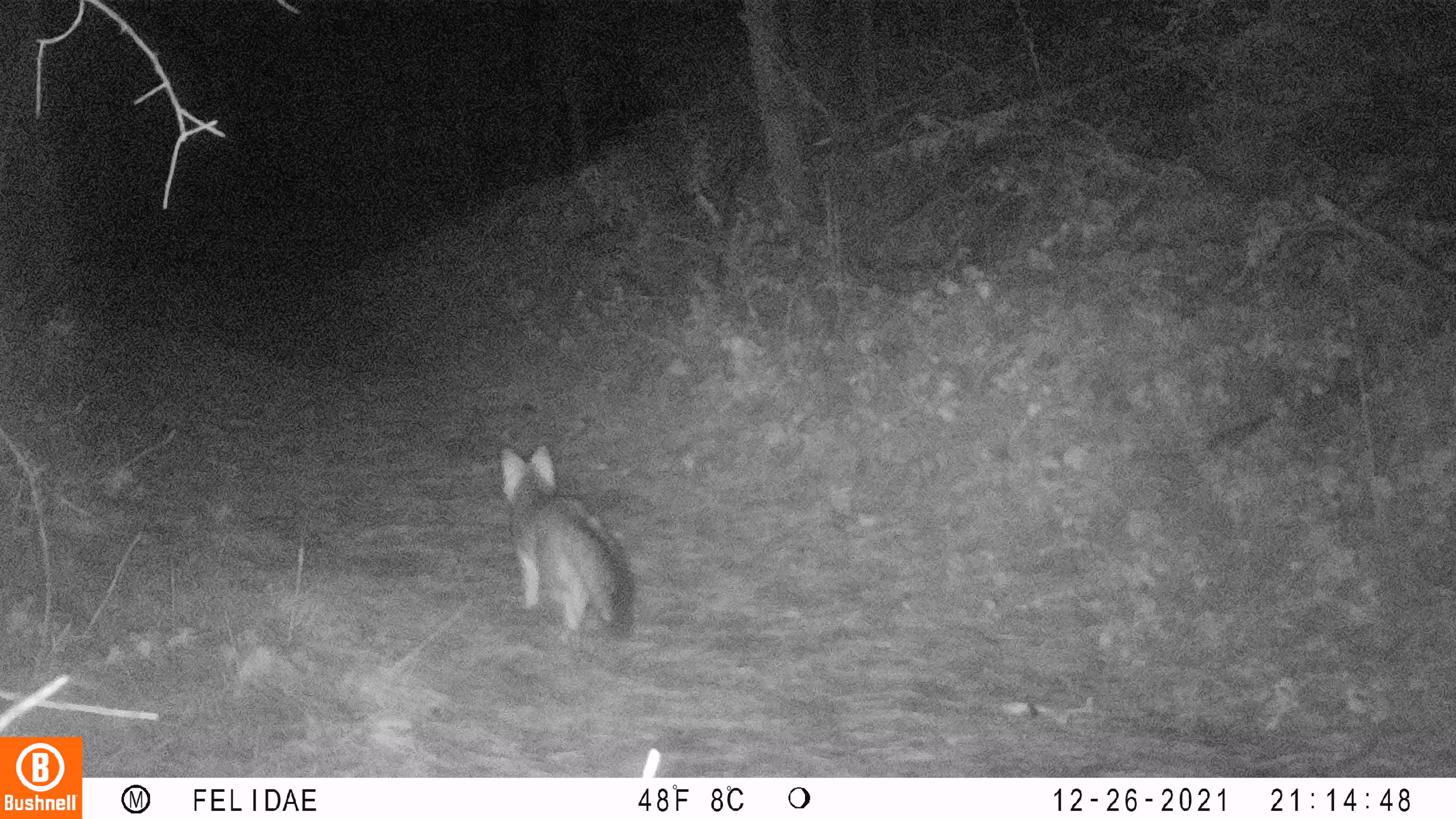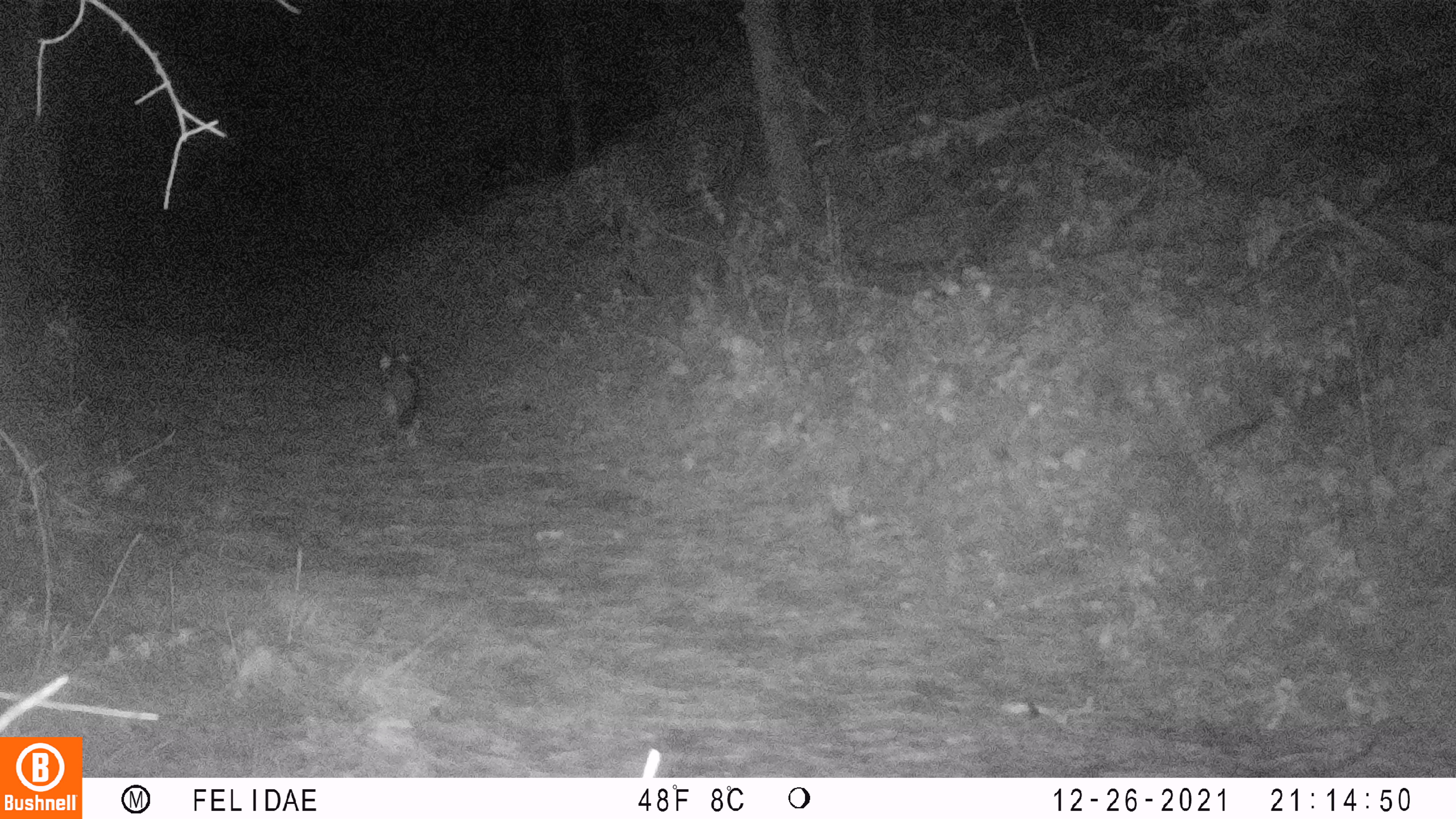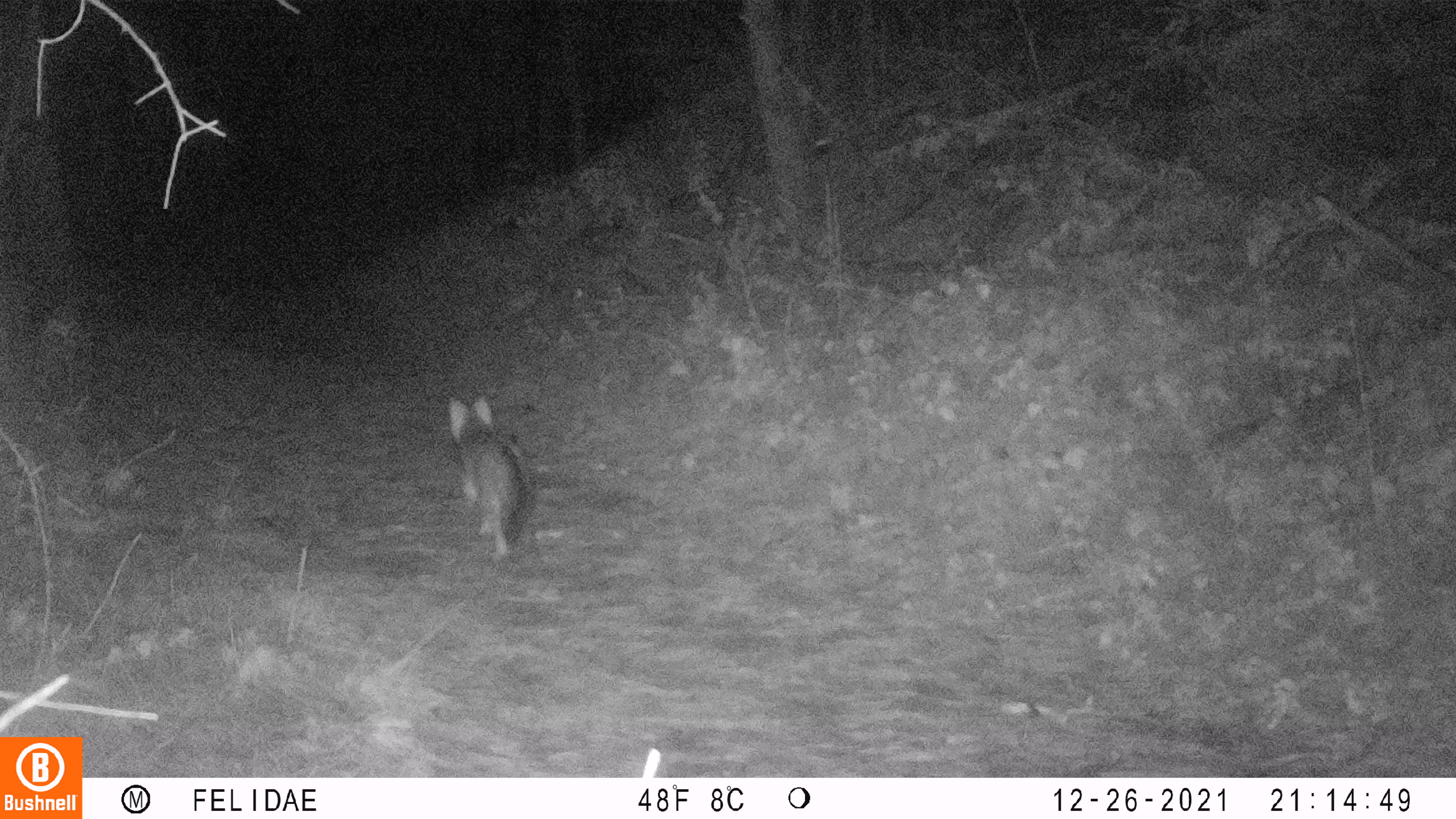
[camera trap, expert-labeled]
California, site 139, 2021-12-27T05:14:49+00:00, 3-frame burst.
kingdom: Animalia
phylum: Chordata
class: Mammalia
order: Carnivora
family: Canidae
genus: Urocyon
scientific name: Urocyon cinereoargenteus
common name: gray fox